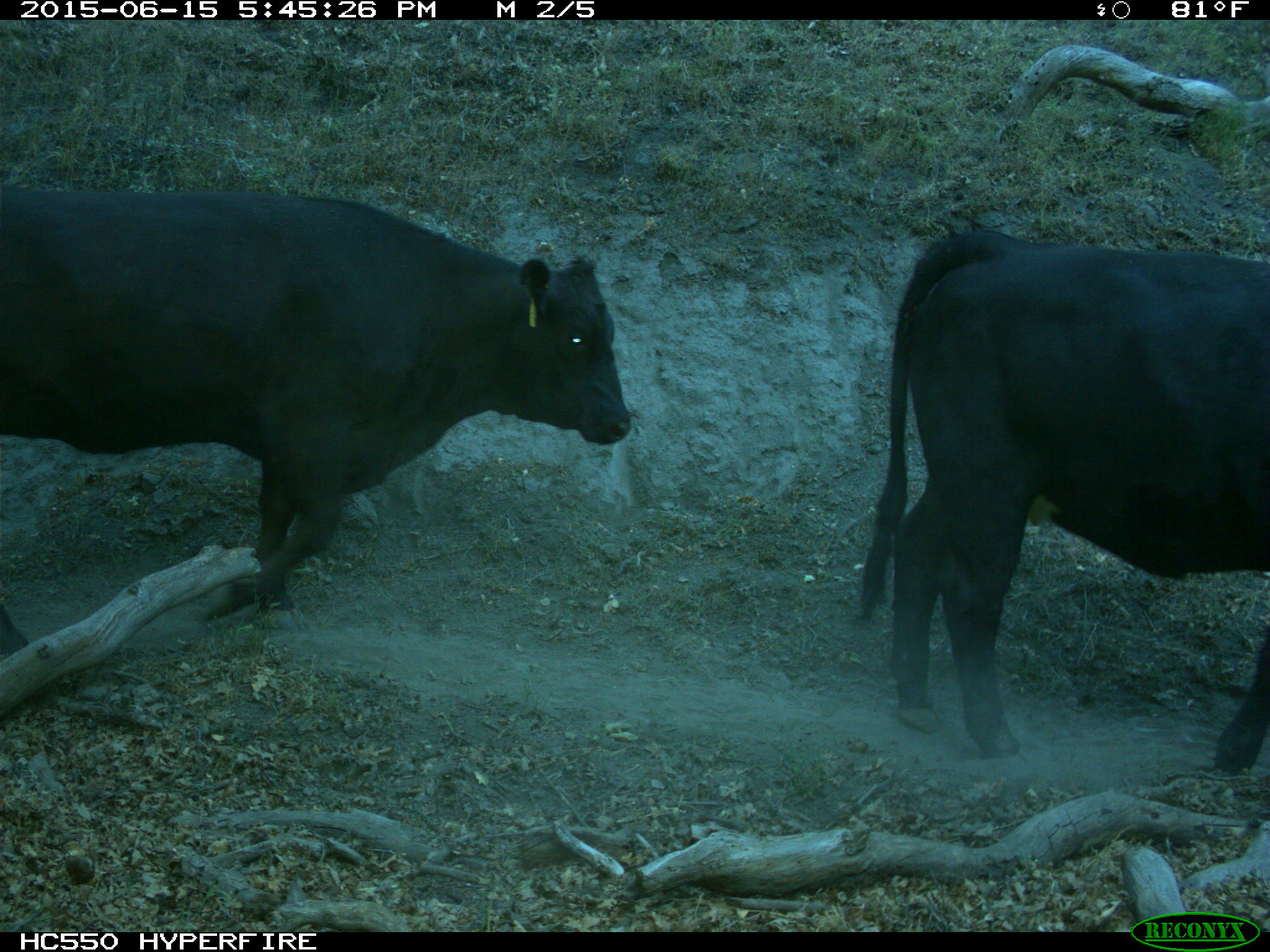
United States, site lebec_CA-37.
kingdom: Animalia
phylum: Chordata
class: Mammalia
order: Artiodactyla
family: Bovidae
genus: Bos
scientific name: Bos taurus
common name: domestic cow